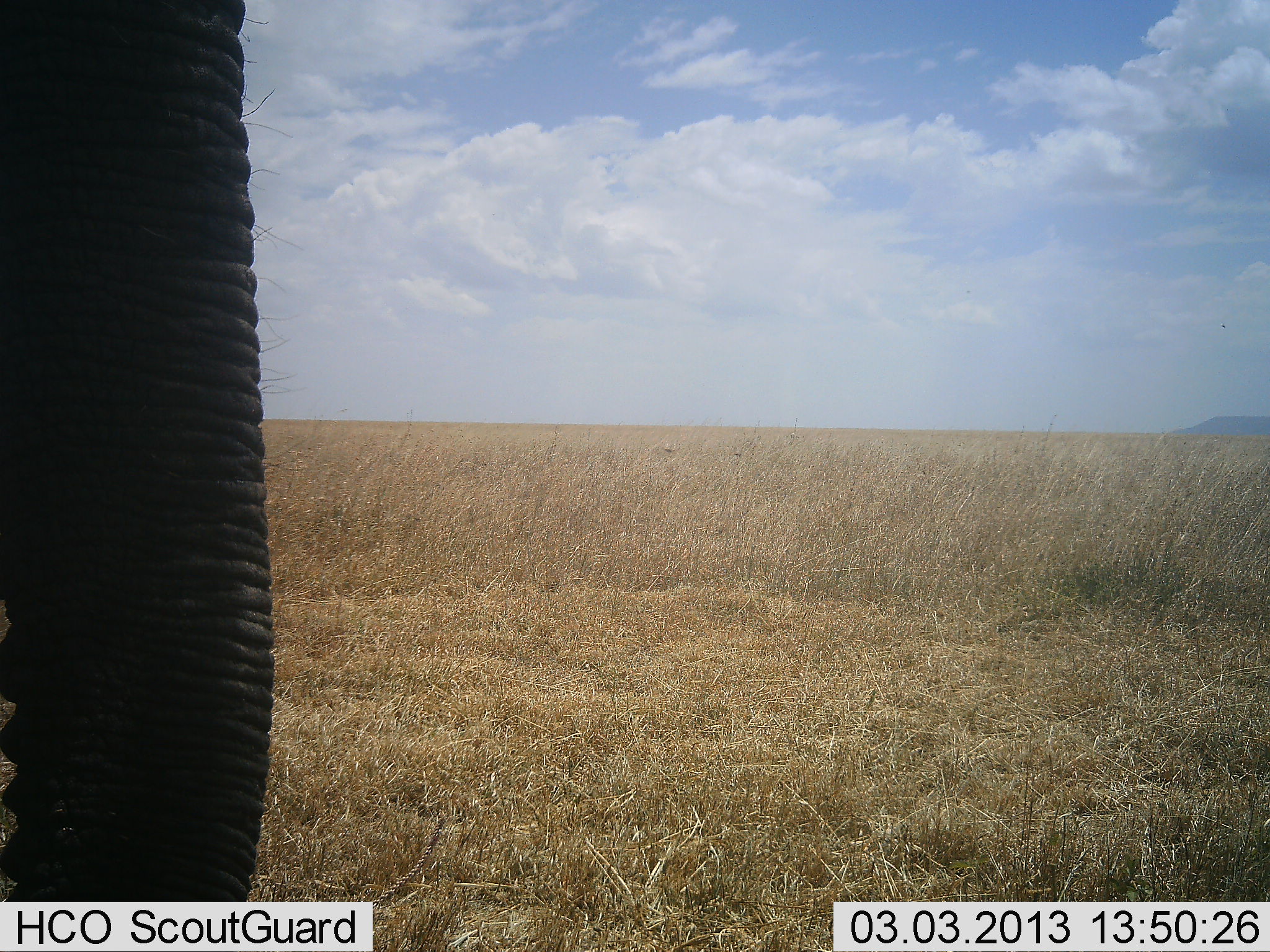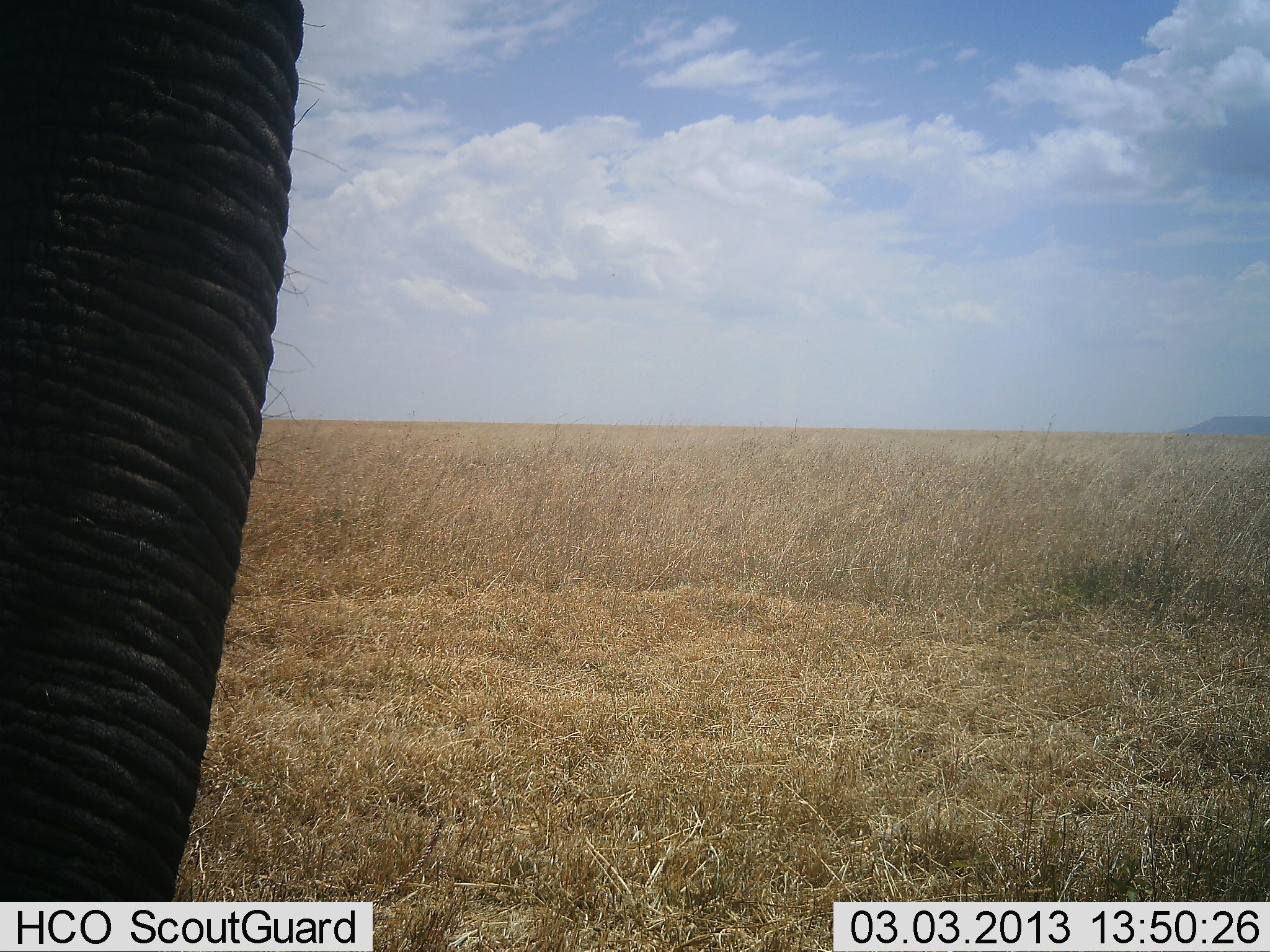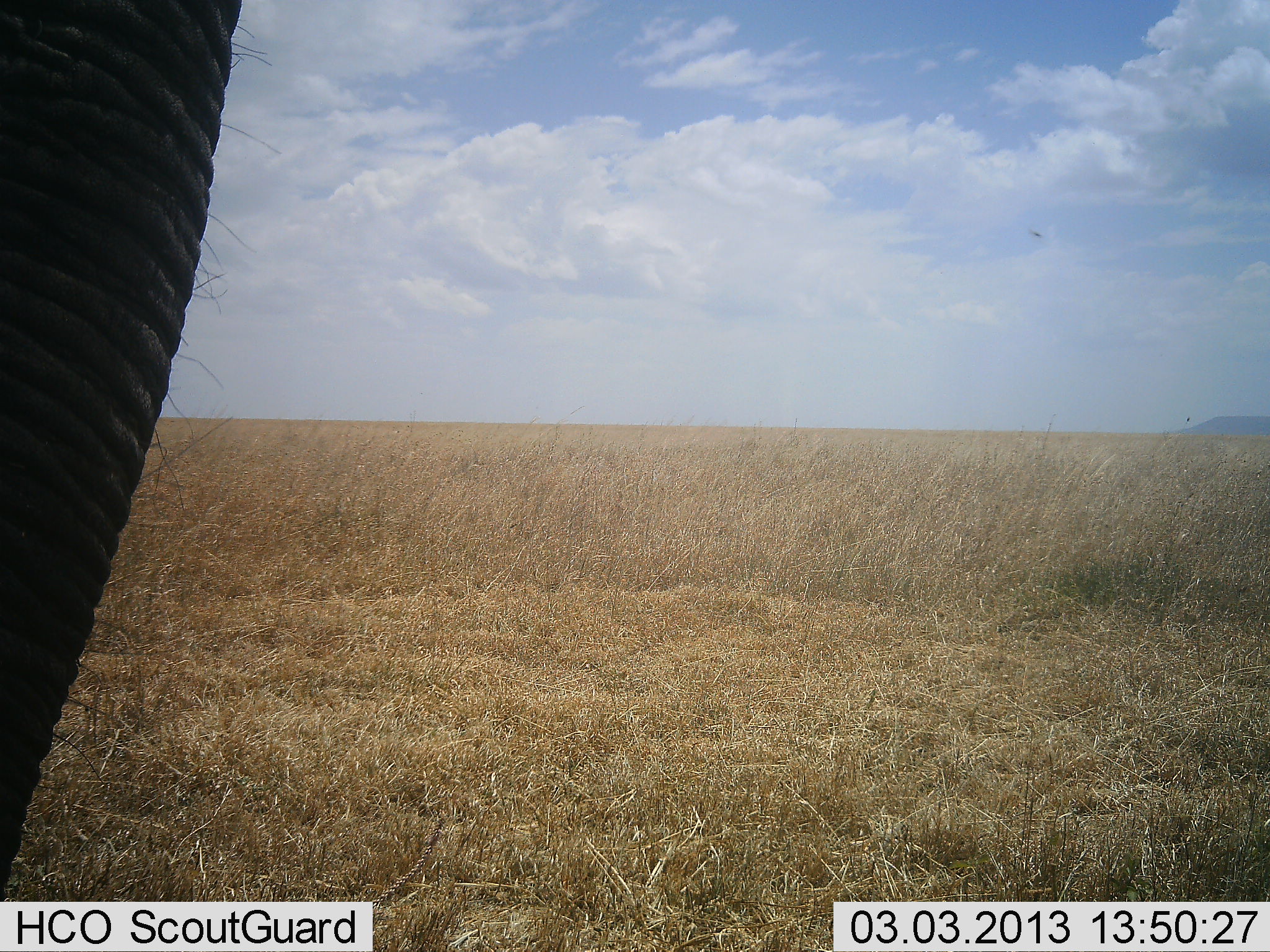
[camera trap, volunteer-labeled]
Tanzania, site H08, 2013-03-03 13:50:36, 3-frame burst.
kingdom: Animalia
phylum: Chordata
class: Mammalia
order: Proboscidea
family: Elephantidae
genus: Loxodonta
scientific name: Loxodonta africana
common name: african bush elephant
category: elephant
Elephant (african bush elephant) (Loxodonta africana), count 1. Behavior (volunteer vote fractions): standing 84%, resting 5%, moving 5%, interacting 0%. Young present (vote fraction): 0%. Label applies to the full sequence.